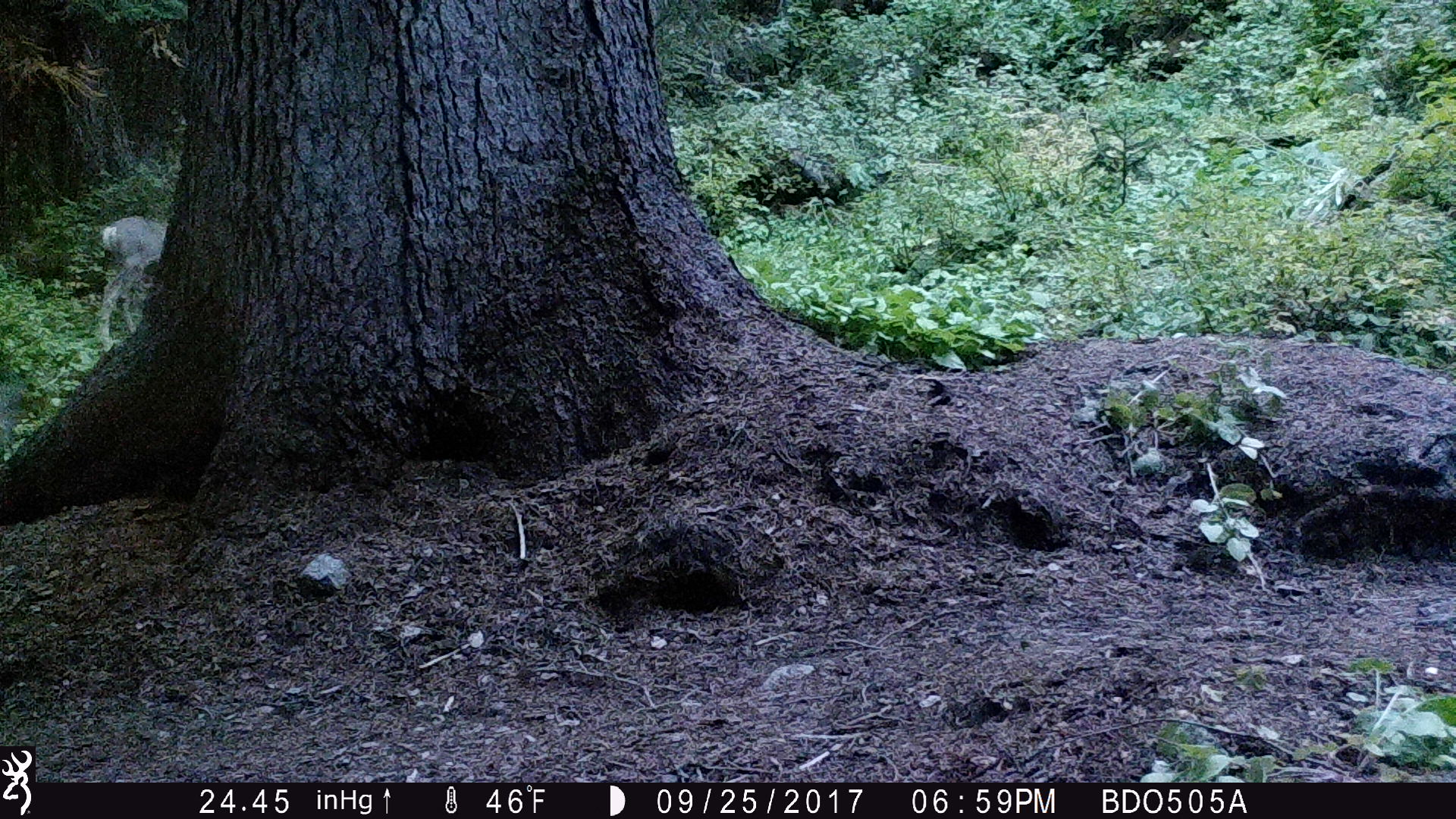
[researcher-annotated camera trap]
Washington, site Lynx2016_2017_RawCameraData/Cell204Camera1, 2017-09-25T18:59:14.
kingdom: Animalia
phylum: Chordata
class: Mammalia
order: Artiodactyla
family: Cervidae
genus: Odocoileus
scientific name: Odocoileus hemionus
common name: mule deer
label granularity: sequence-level